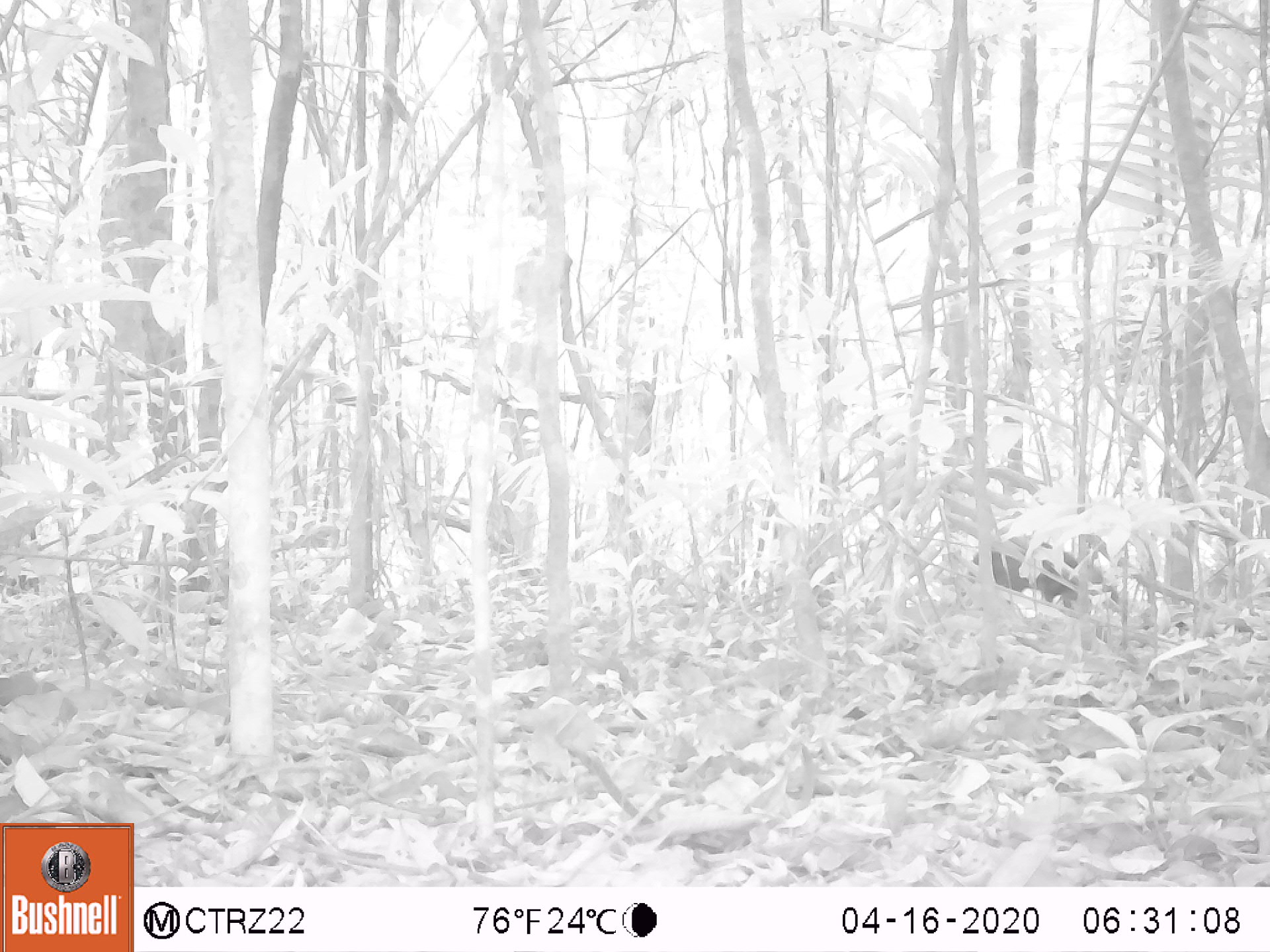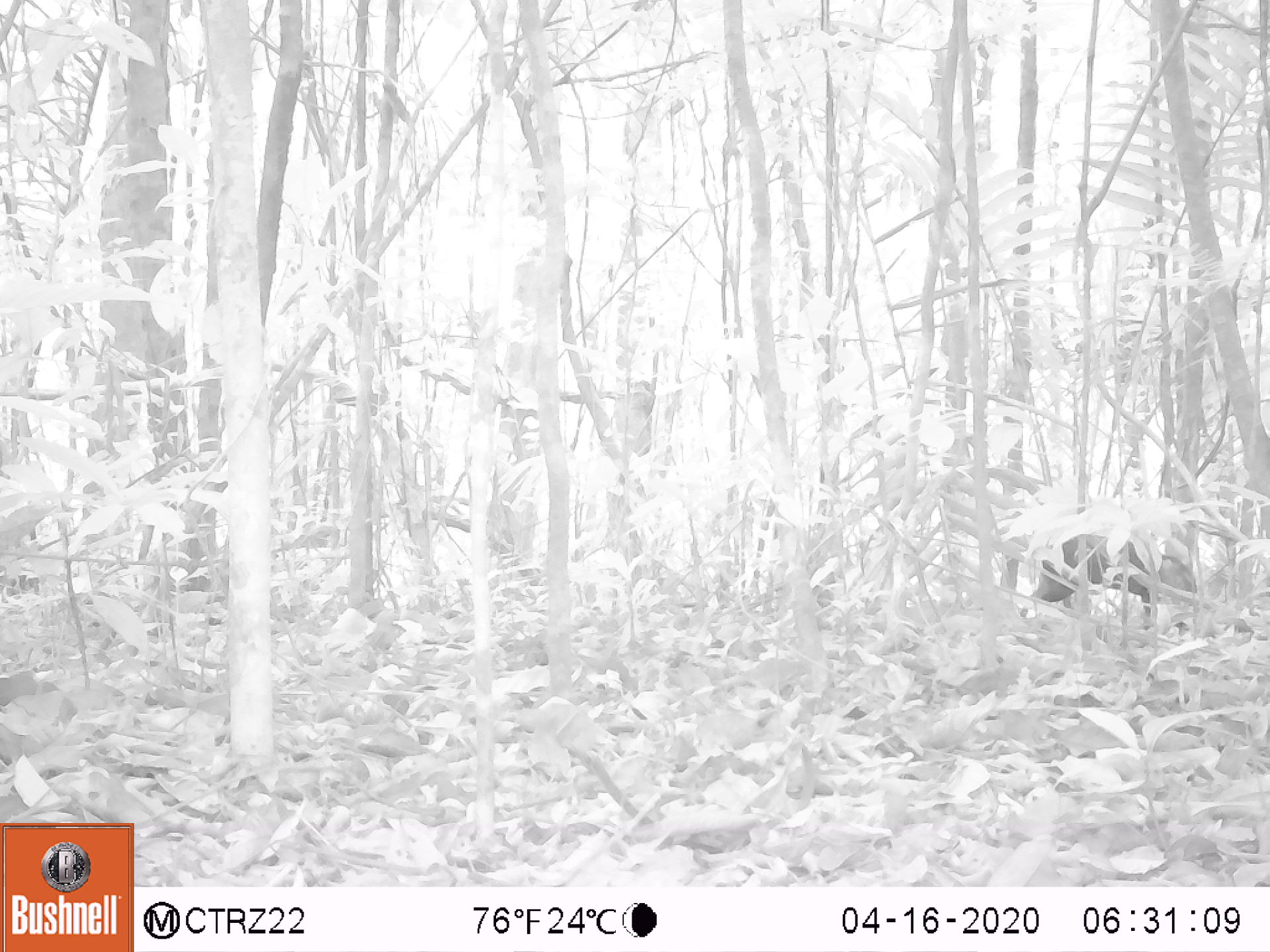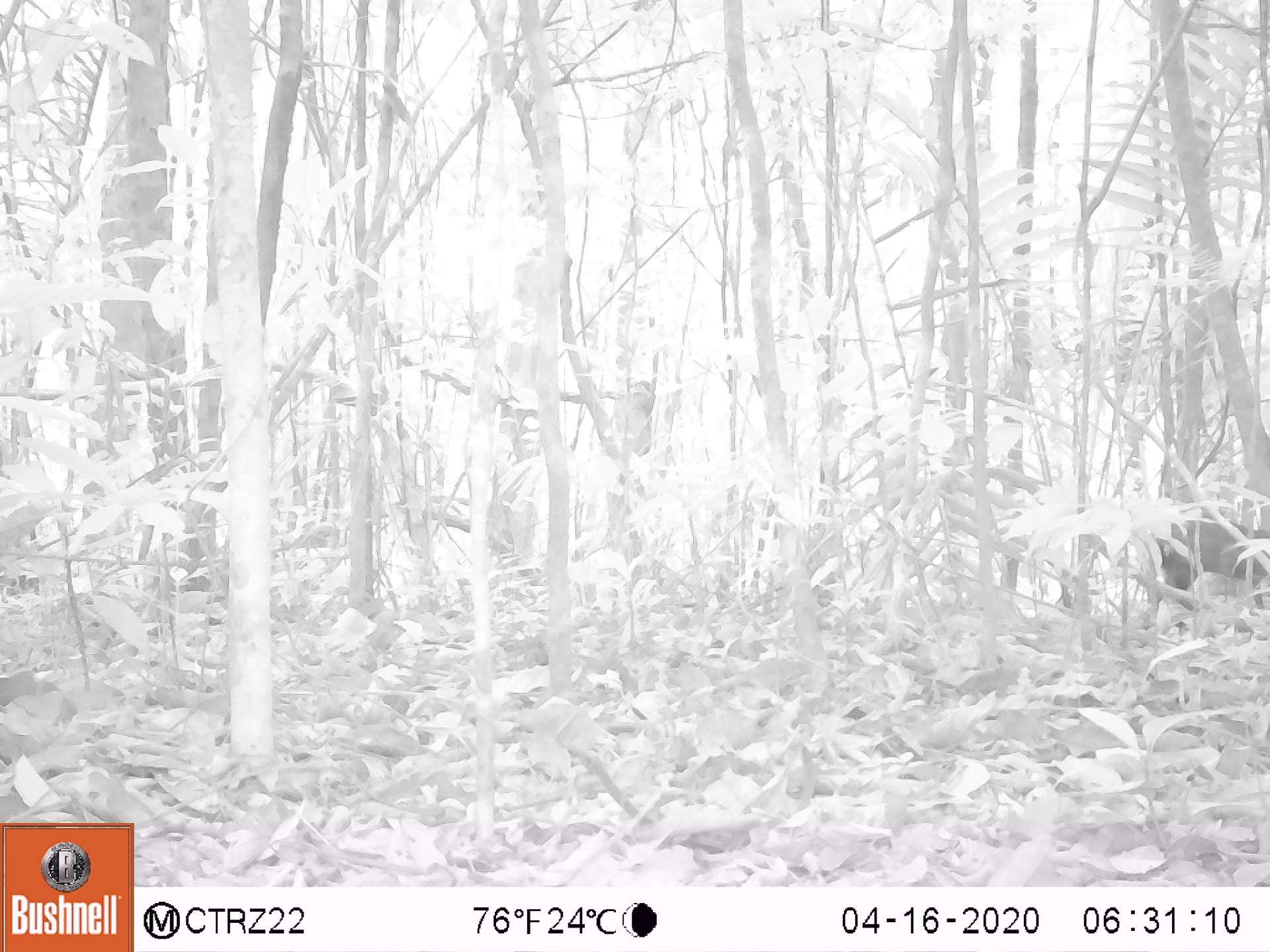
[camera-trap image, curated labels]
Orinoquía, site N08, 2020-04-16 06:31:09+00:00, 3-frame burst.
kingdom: Animalia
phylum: Chordata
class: Mammalia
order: Rodentia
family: Dasyproctidae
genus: Dasyprocta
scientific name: Dasyprocta fuliginosa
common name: black agouti